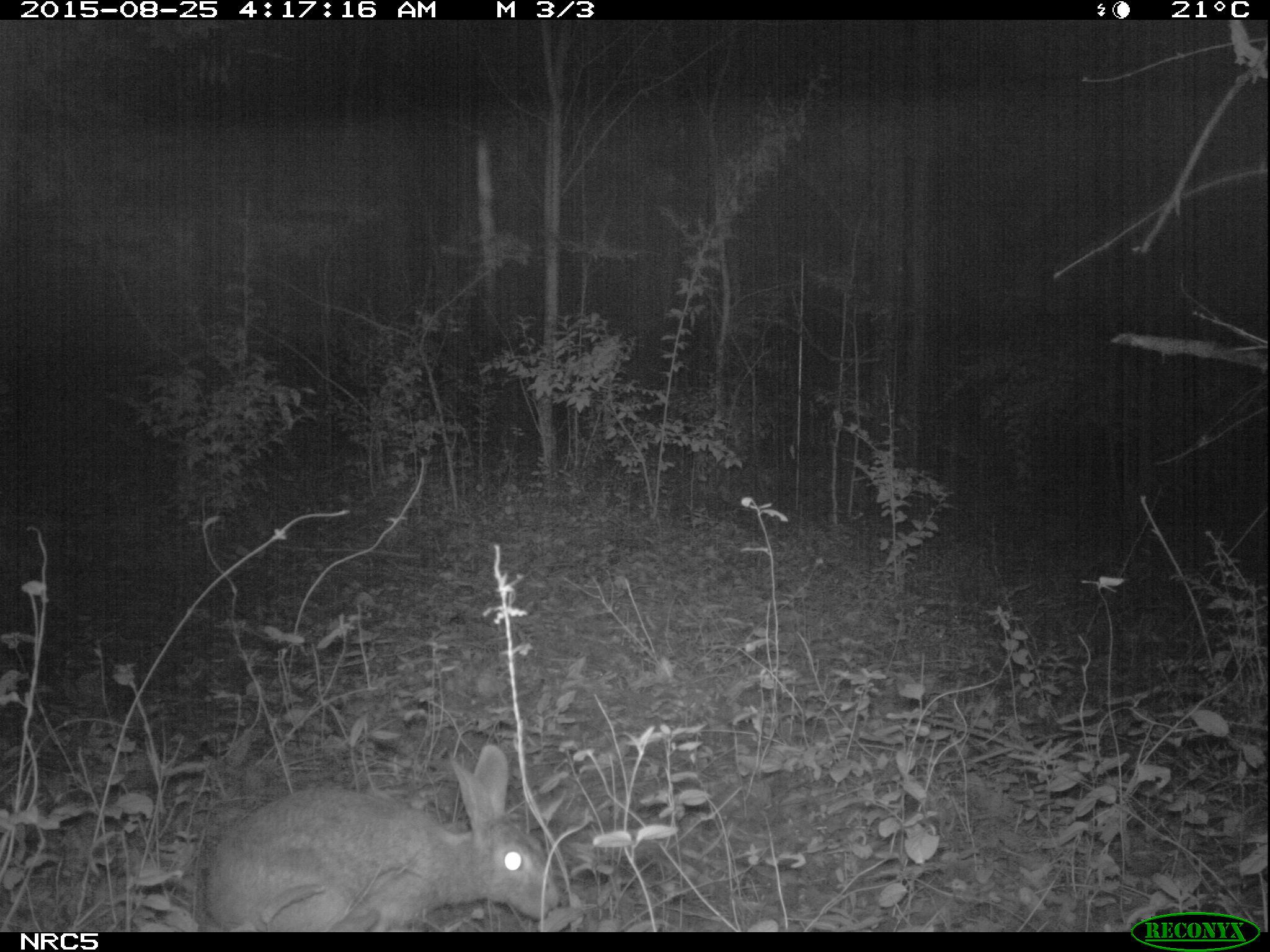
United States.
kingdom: Animalia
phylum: Chordata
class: Mammalia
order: Lagomorpha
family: Leporidae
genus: Sylvilagus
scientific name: Sylvilagus floridanus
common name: eastern cottontail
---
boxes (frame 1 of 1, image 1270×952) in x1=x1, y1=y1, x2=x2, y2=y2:
Eastern Cottontail: x1=187, y1=737, x2=575, y2=932